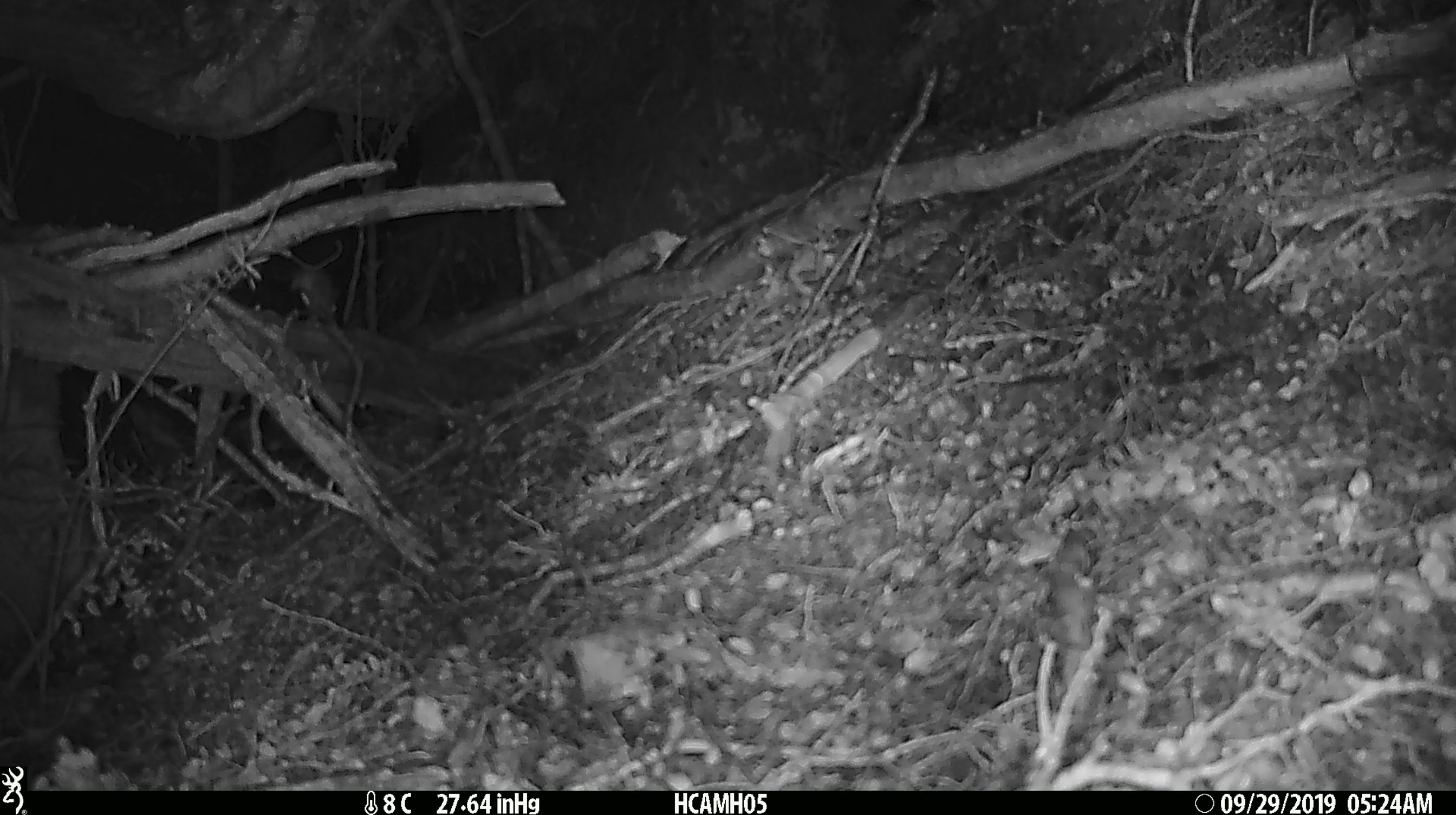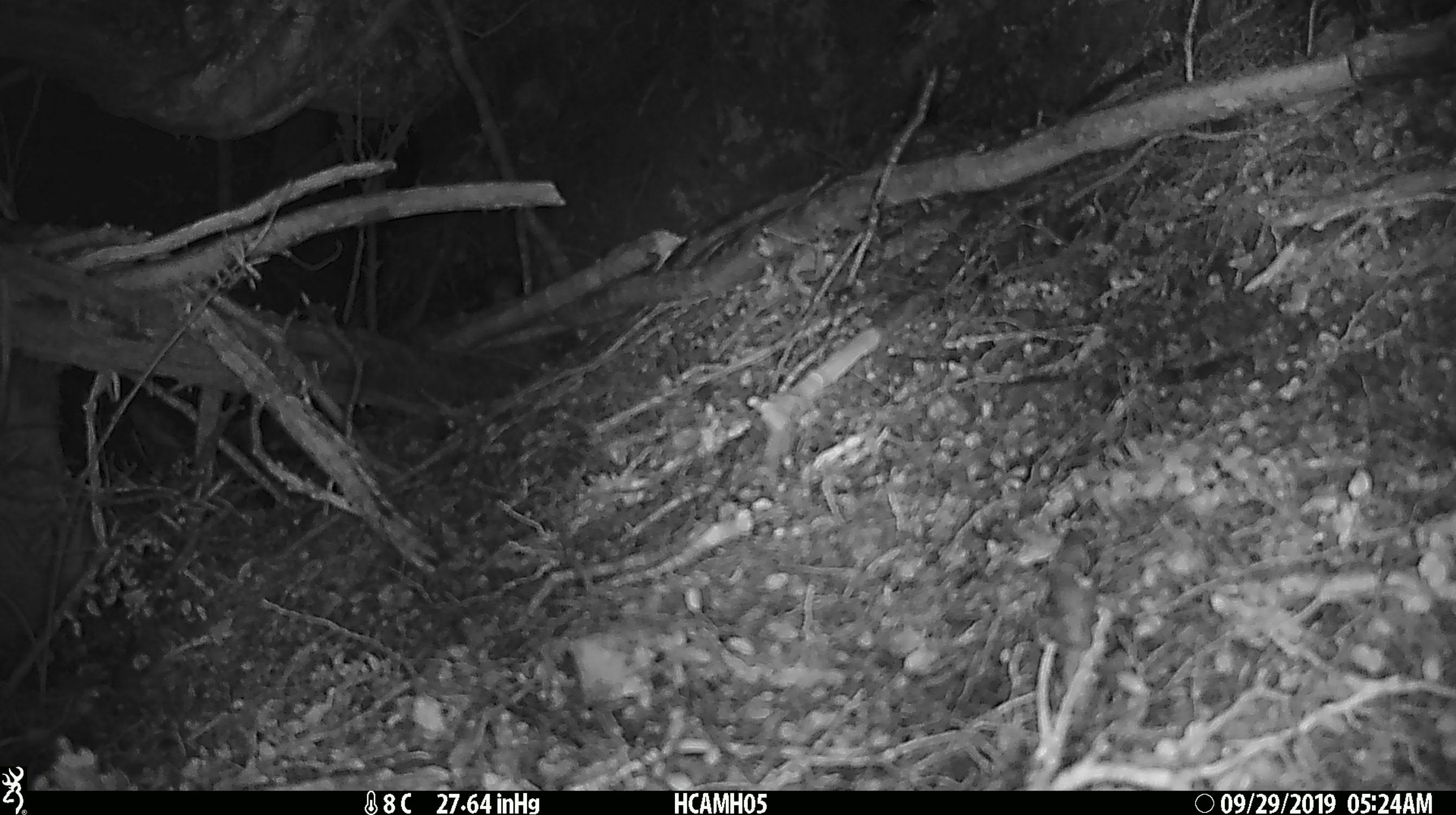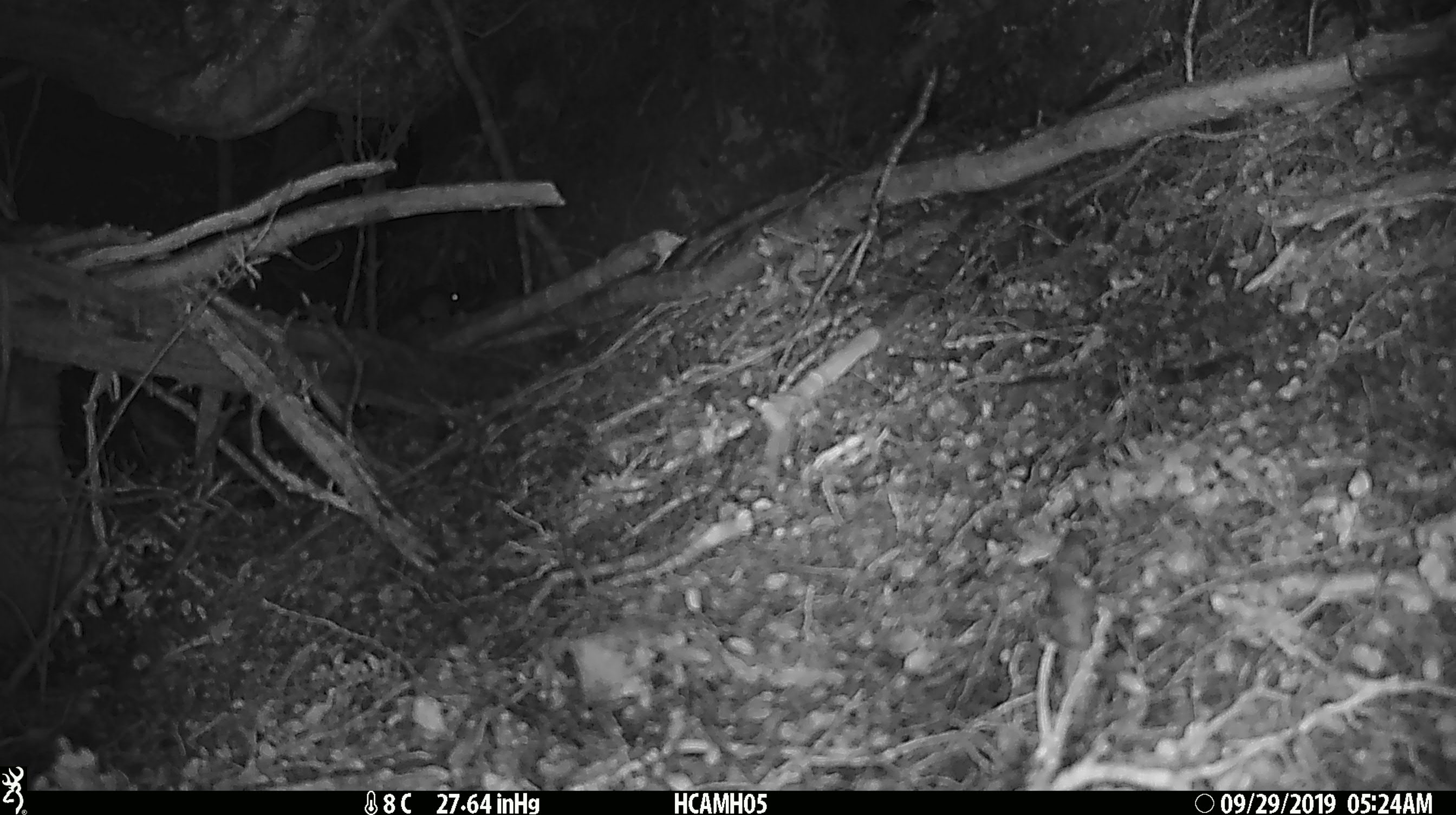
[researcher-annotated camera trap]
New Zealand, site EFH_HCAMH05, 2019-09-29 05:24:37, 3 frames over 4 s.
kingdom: Animalia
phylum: Chordata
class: Mammalia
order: Rodentia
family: Muridae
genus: Mus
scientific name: Mus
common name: mouse